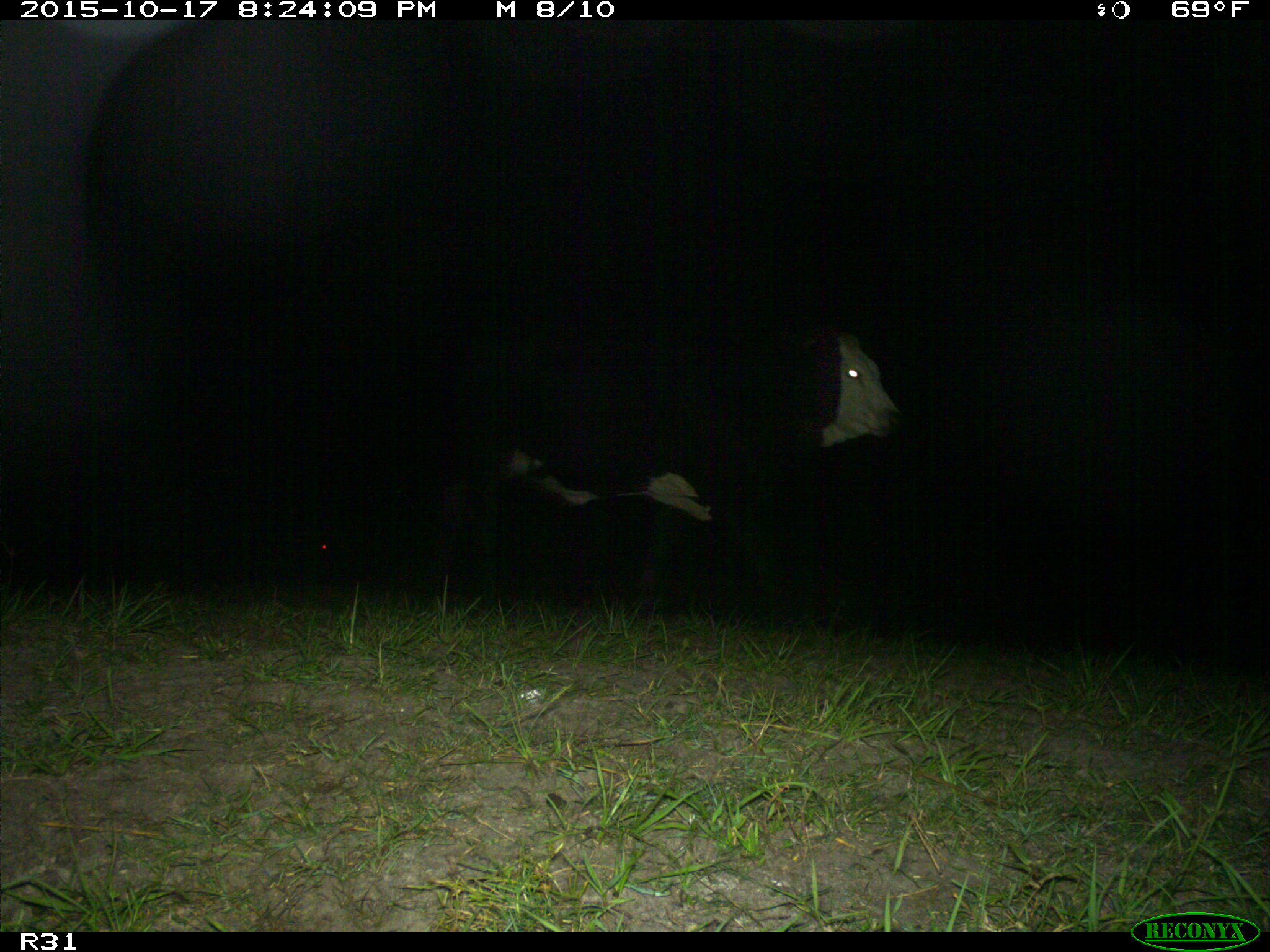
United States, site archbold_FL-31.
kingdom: Animalia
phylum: Chordata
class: Mammalia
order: Artiodactyla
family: Bovidae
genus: Bos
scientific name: Bos taurus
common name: domestic cow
Bos taurus (domestic cow).